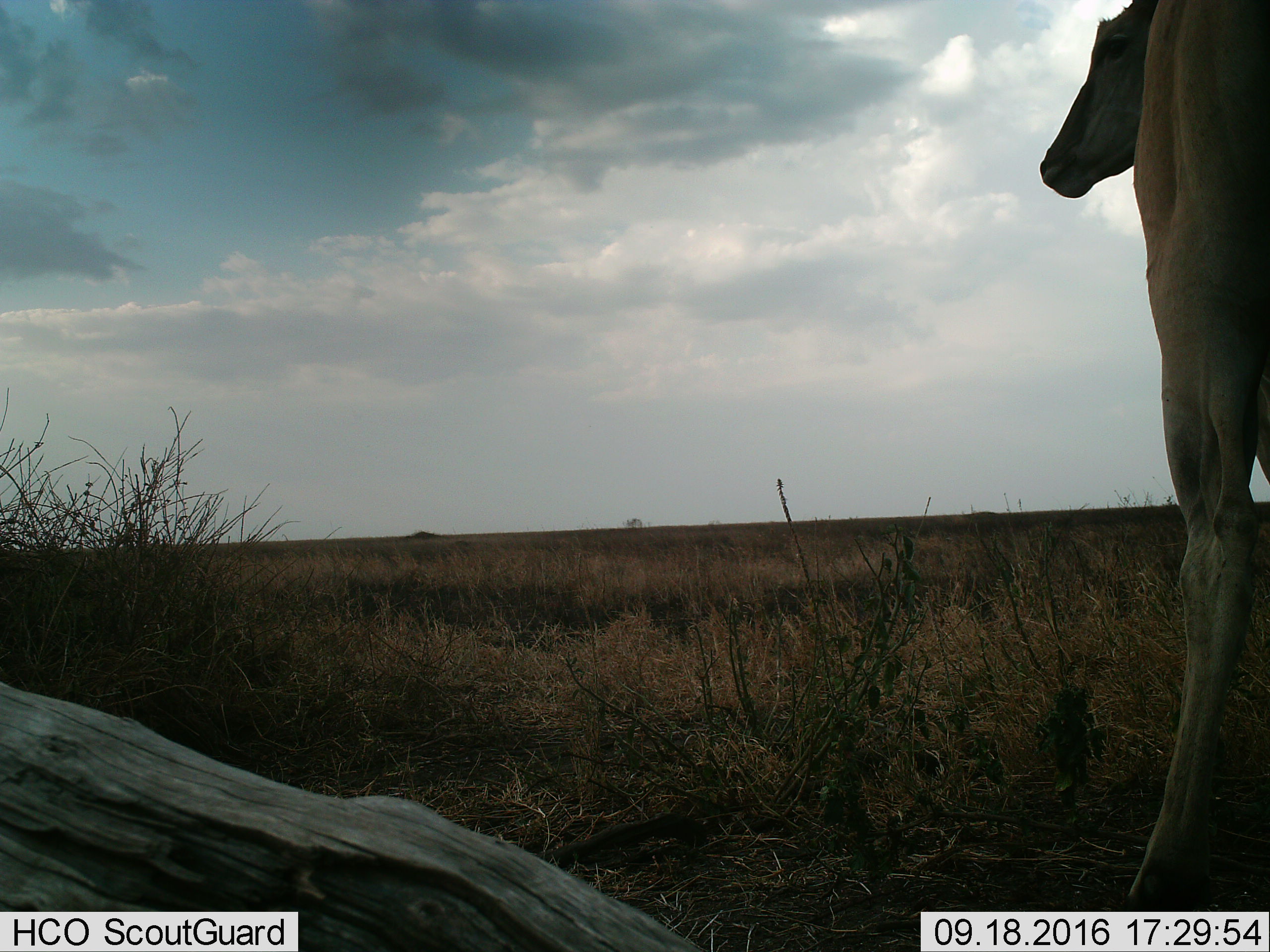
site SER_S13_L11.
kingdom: Animalia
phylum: Chordata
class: Mammalia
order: Artiodactyla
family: Bovidae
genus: Tragelaphus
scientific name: Tragelaphus oryx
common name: eland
Eland (Tragelaphus oryx), count 1. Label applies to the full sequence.